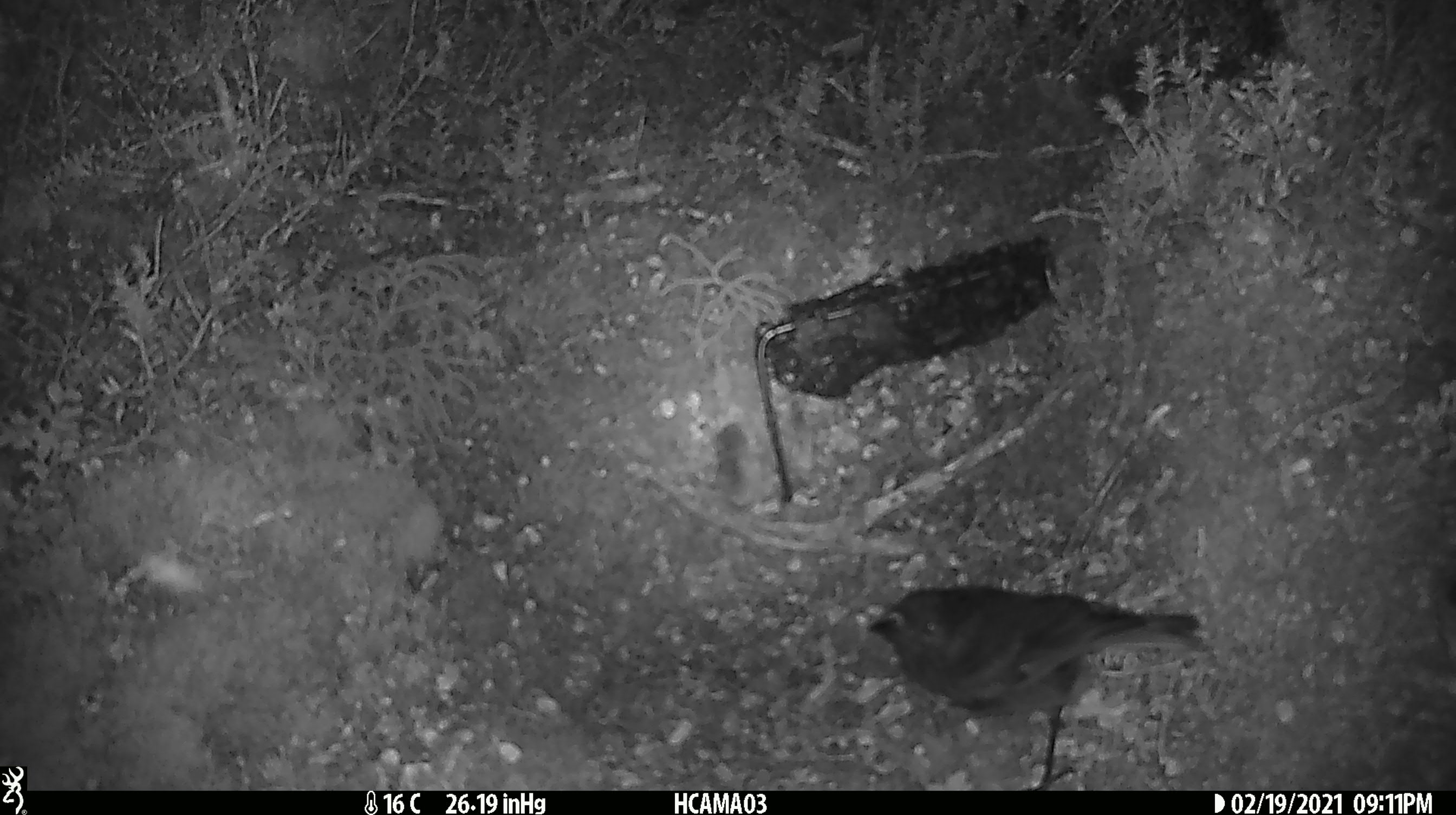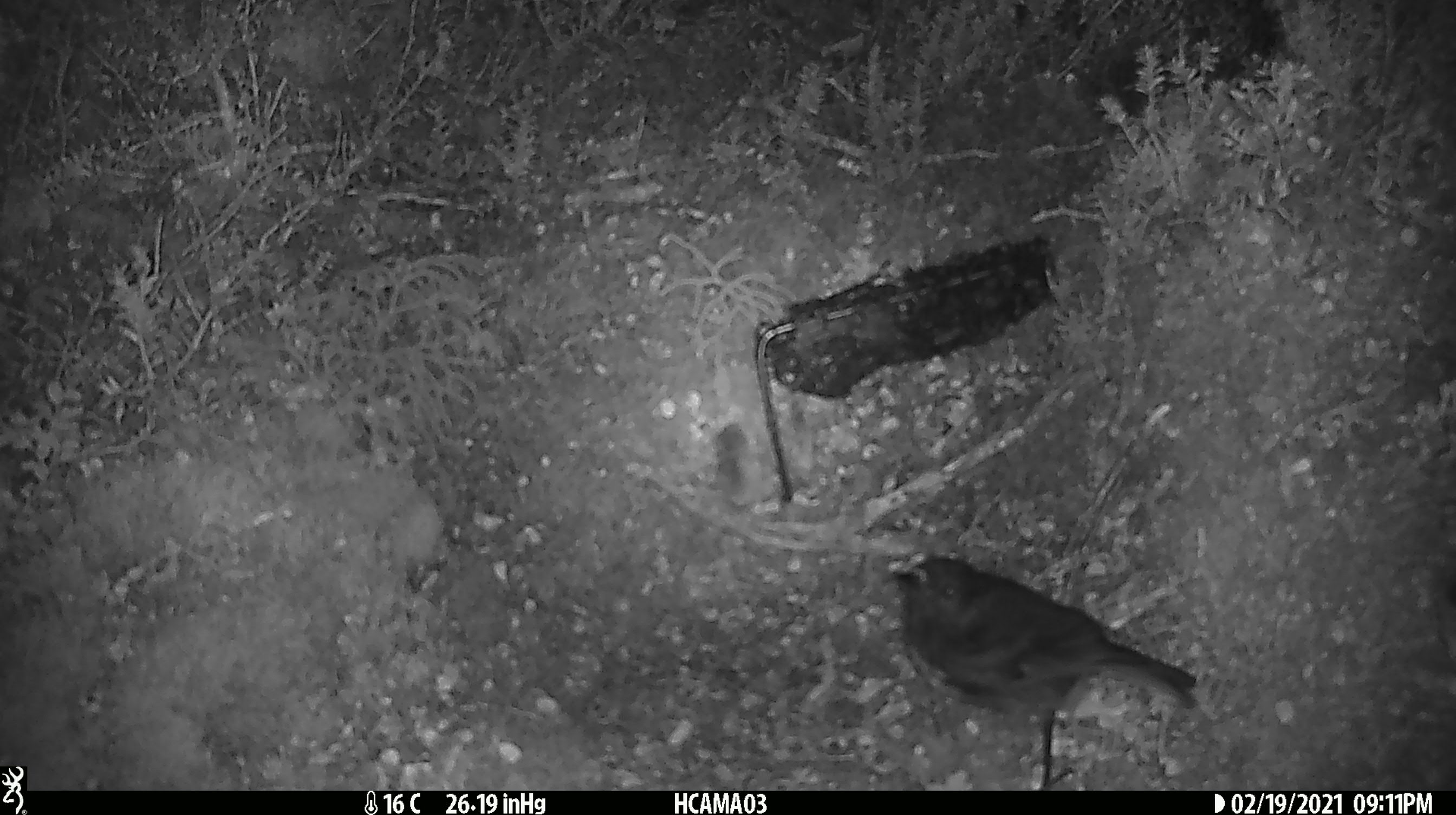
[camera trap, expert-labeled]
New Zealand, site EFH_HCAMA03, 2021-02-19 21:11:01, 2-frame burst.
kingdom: Animalia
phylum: Chordata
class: Aves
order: Passeriformes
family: Petroicidae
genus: Petroica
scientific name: Petroica australis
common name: new zealand robin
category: robin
Robin (new zealand robin) (Petroica australis).